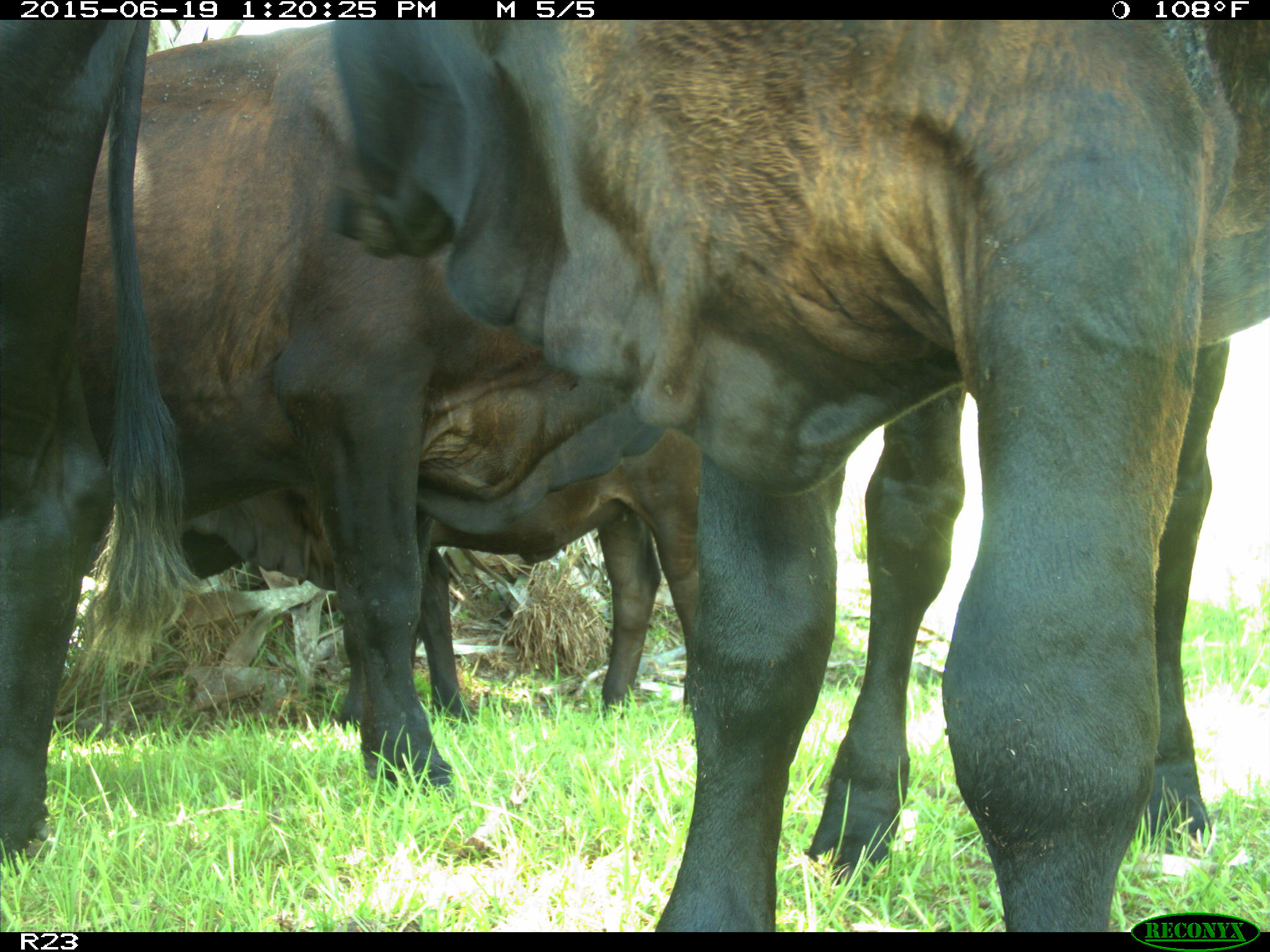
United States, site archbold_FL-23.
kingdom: Animalia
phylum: Chordata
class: Mammalia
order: Artiodactyla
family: Cervidae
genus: Odocoileus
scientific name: Odocoileus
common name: deer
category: unidentified deer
Unidentified deer (deer) (Odocoileus).